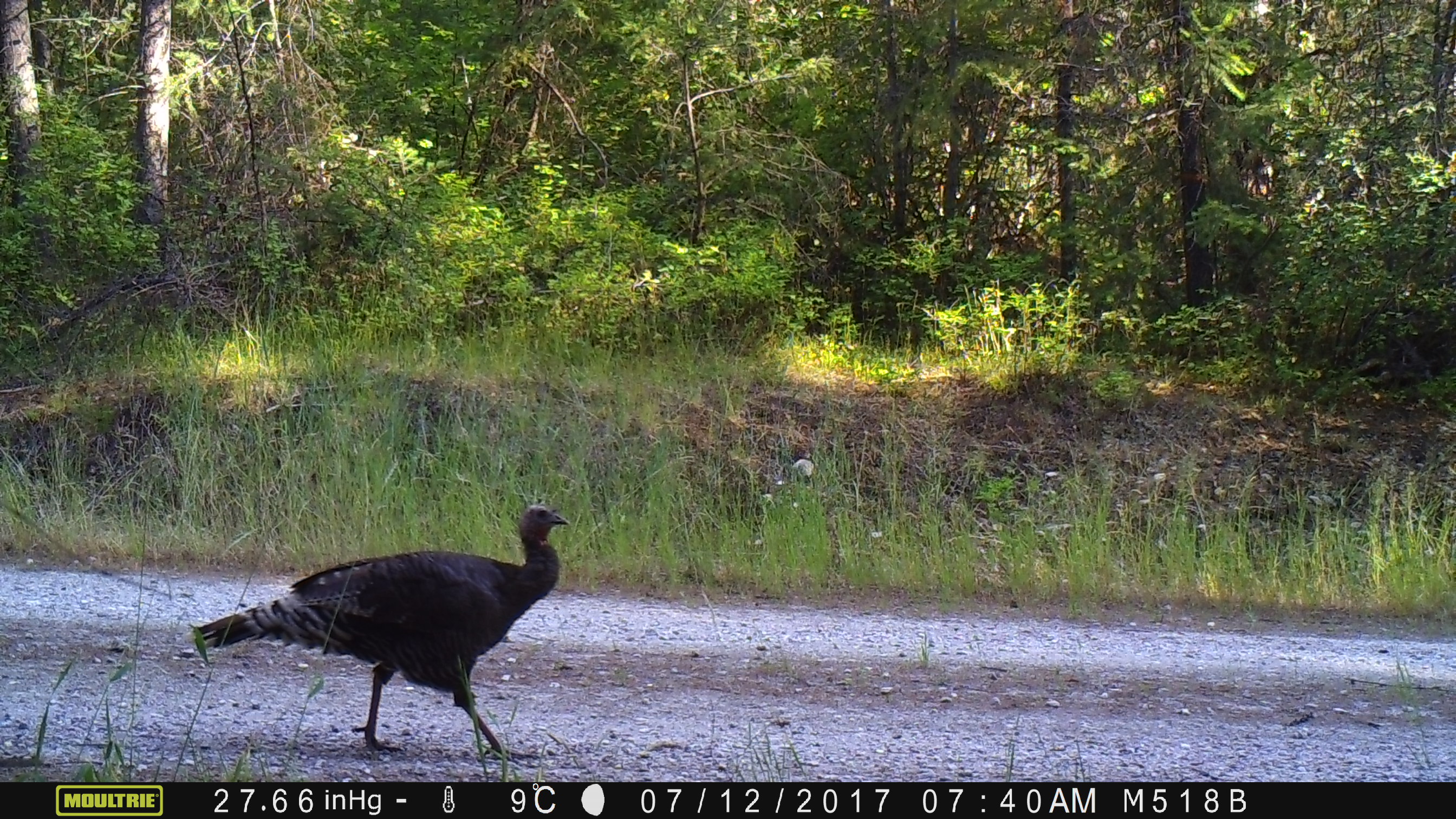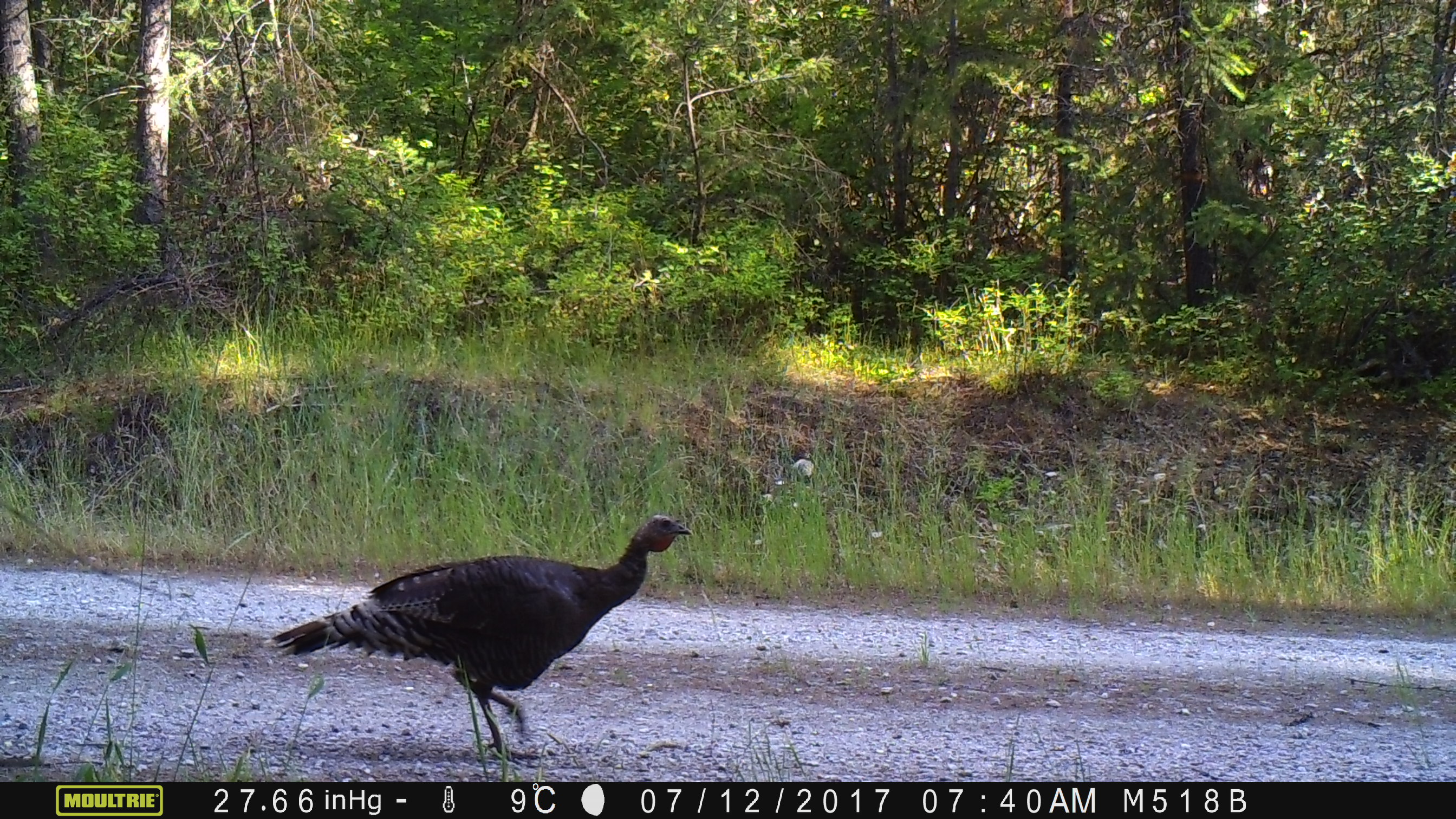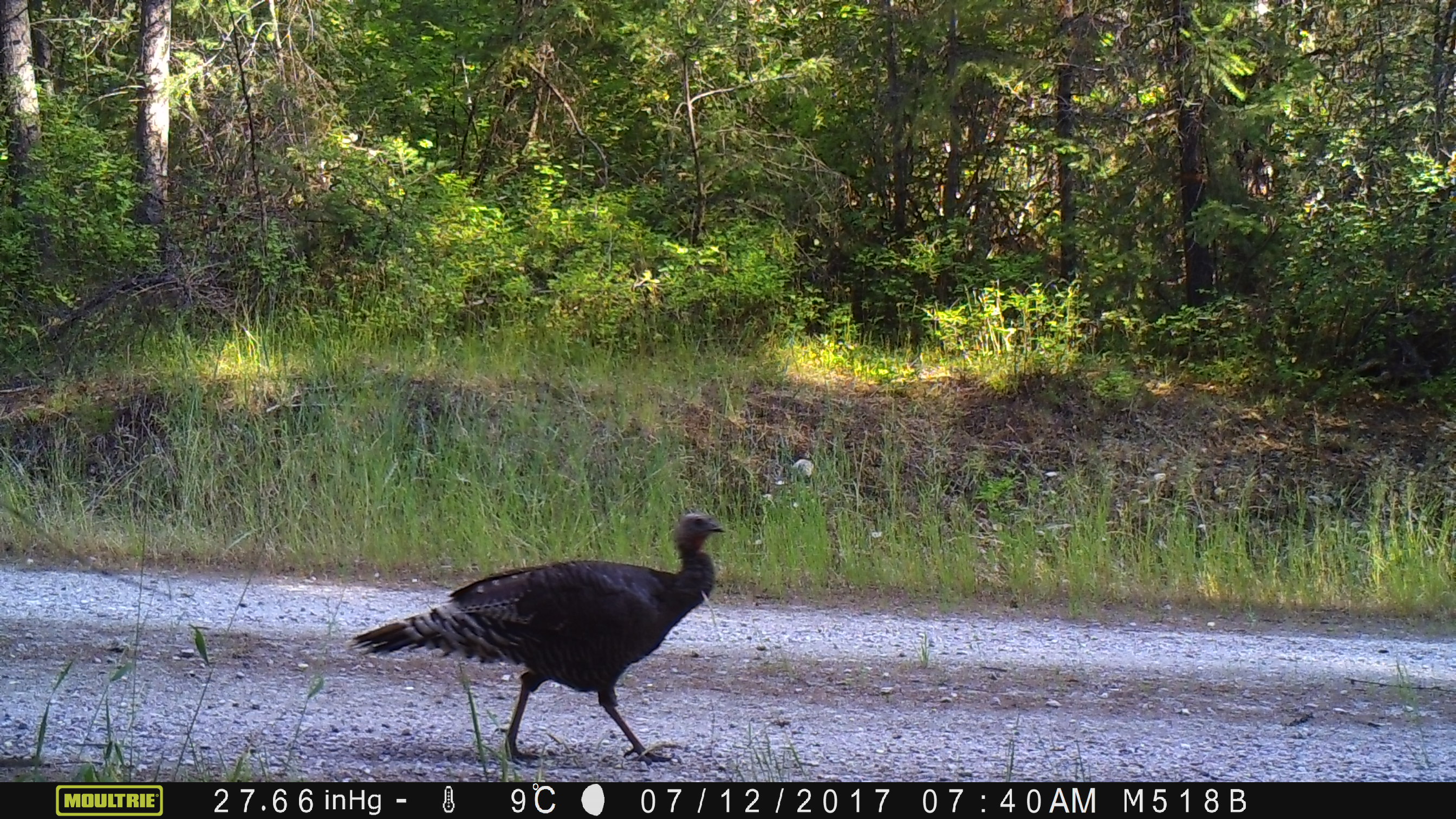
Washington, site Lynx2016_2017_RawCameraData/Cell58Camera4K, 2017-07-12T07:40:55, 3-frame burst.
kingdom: Animalia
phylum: Chordata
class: Aves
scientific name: Aves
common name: birds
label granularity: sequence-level